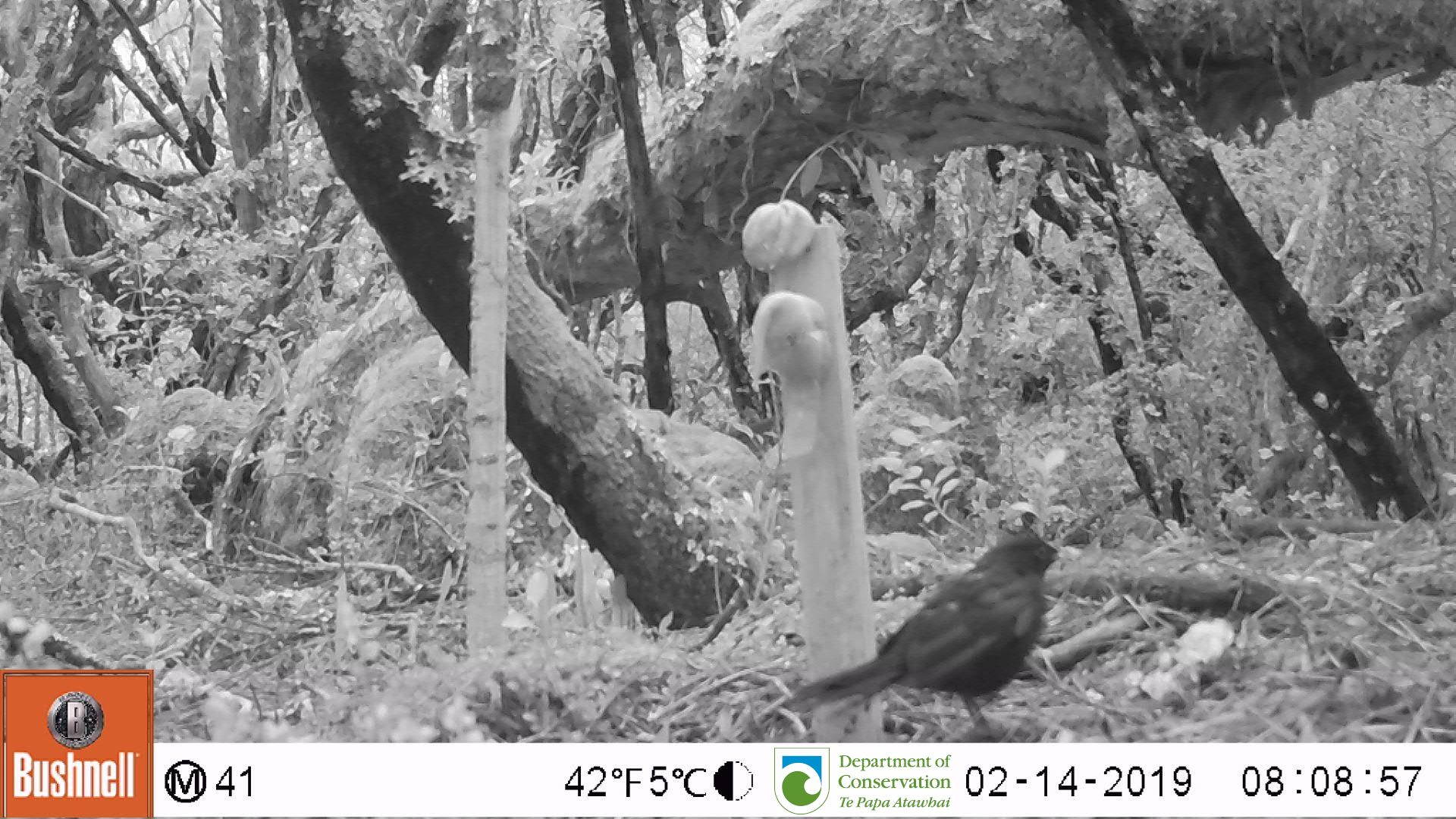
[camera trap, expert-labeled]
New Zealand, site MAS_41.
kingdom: Animalia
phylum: Chordata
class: Aves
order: Passeriformes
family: Turdidae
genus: Turdus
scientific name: Turdus merula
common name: eurasian blackbird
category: blackbird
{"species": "blackbird (eurasian blackbird) (Turdus merula)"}